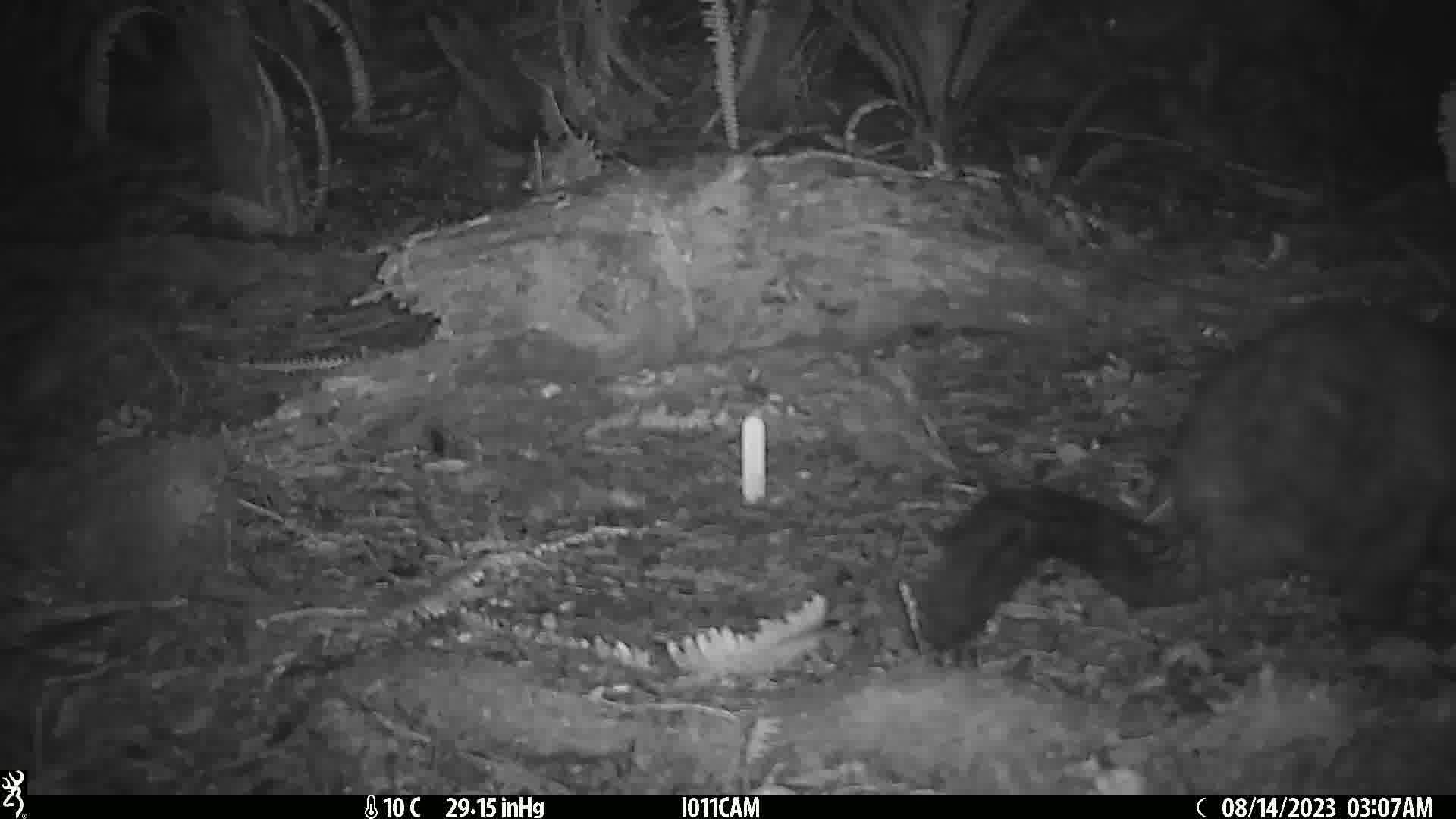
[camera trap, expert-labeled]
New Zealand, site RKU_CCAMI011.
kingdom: Animalia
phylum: Chordata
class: Mammalia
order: Diprotodontia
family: Phalangeridae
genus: Trichosurus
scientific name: Trichosurus vulpecula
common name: common brushtail possum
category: possum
Possum (common brushtail possum) (Trichosurus vulpecula).